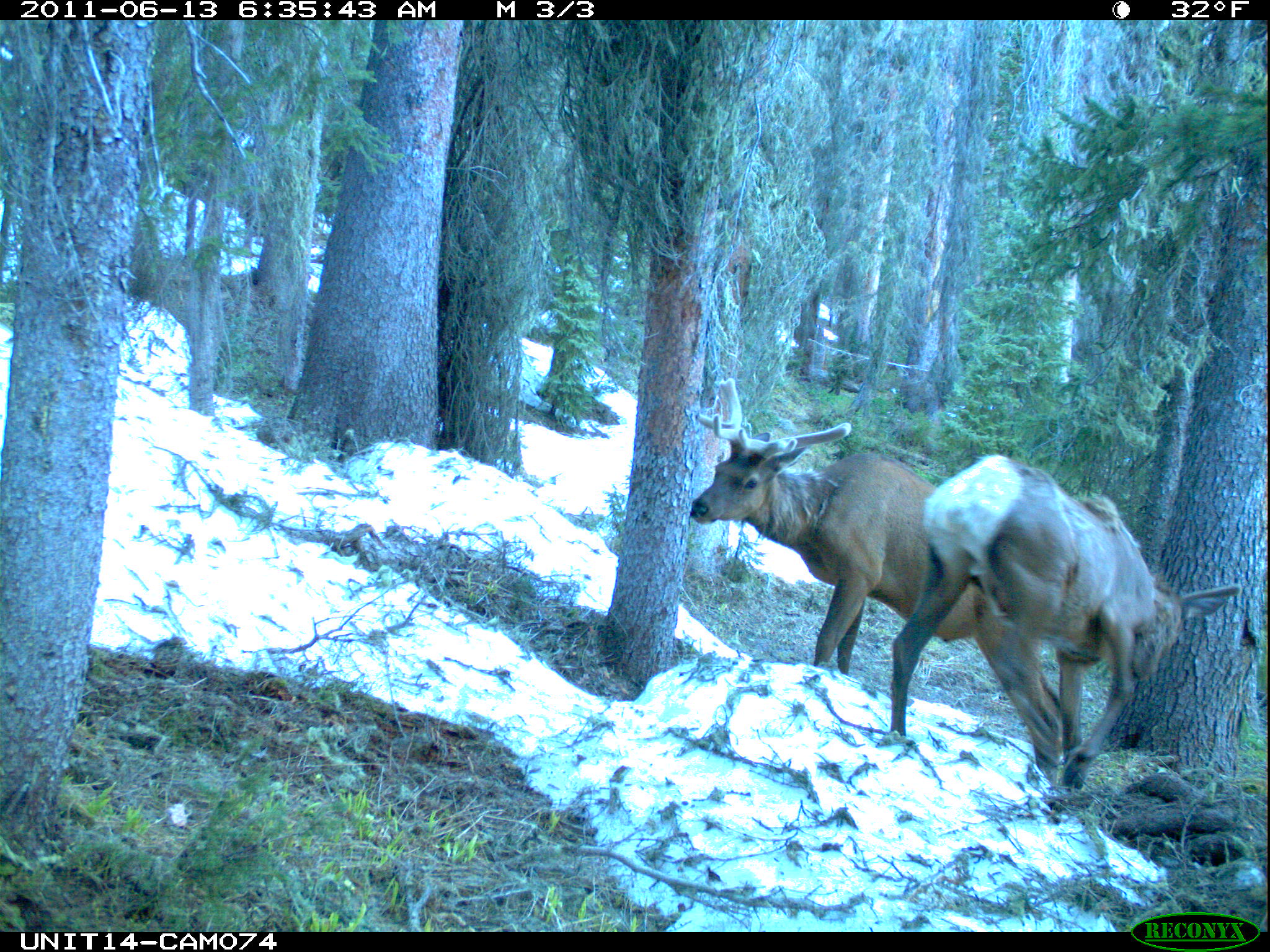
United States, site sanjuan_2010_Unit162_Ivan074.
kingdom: Animalia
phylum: Chordata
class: Mammalia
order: Artiodactyla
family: Cervidae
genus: Cervus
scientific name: Cervus elaphus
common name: red deer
Cervus elaphus (red deer).